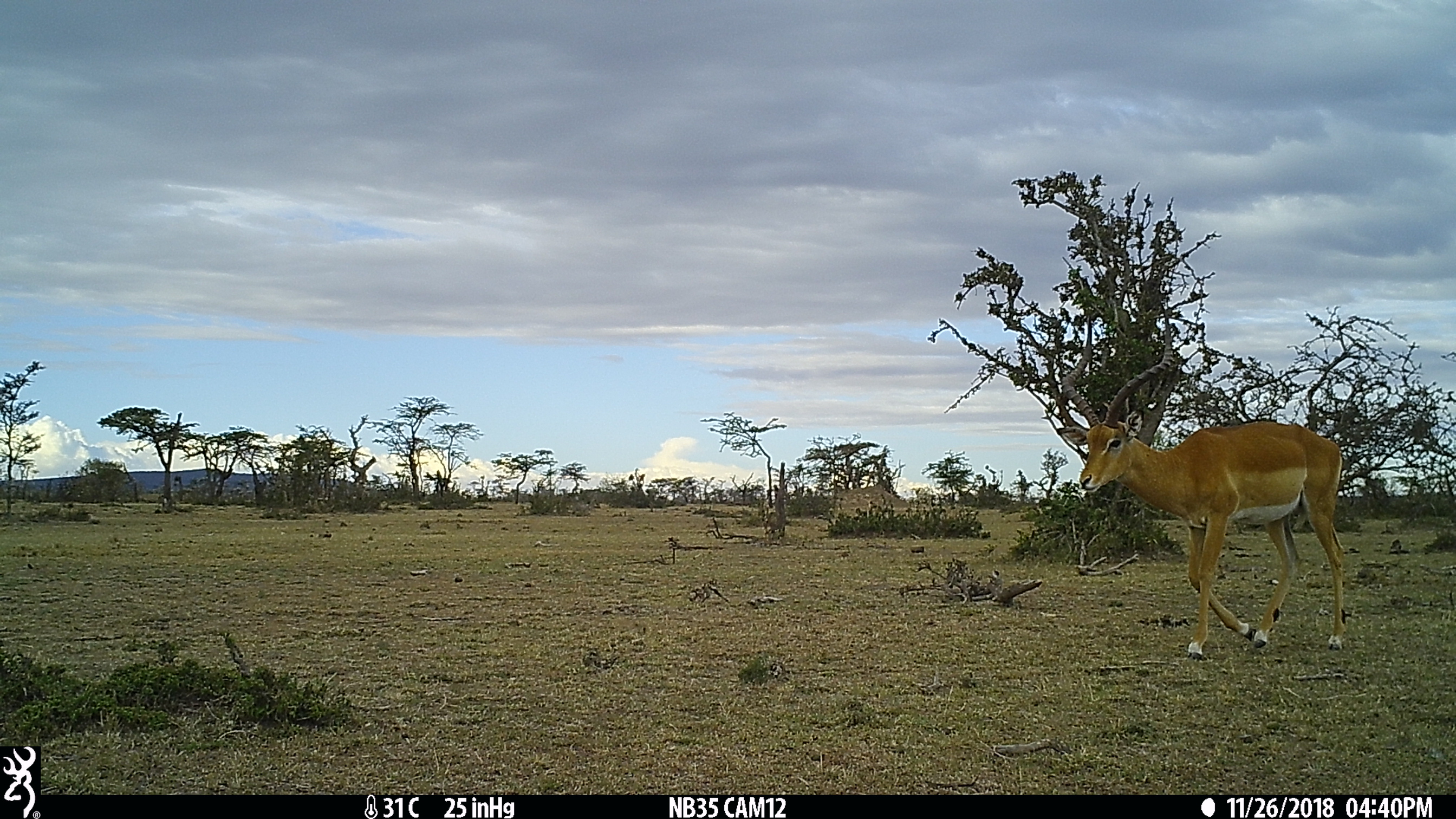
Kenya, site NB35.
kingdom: Animalia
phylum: Chordata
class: Mammalia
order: Artiodactyla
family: Bovidae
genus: Aepyceros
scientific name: Aepyceros melampus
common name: impala